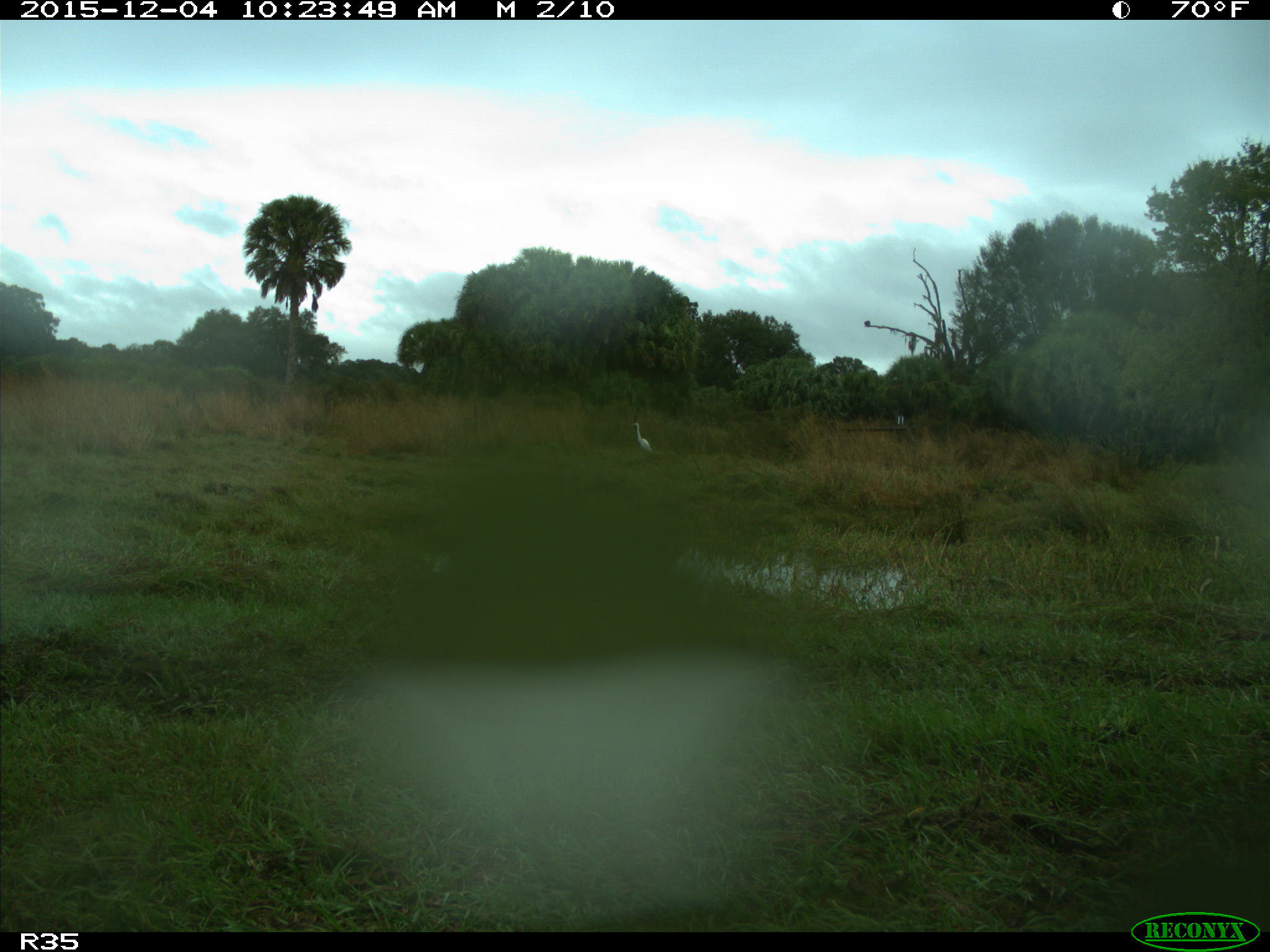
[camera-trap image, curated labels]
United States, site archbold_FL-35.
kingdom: Animalia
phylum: Chordata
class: Aves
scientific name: Aves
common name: birds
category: unidentified bird